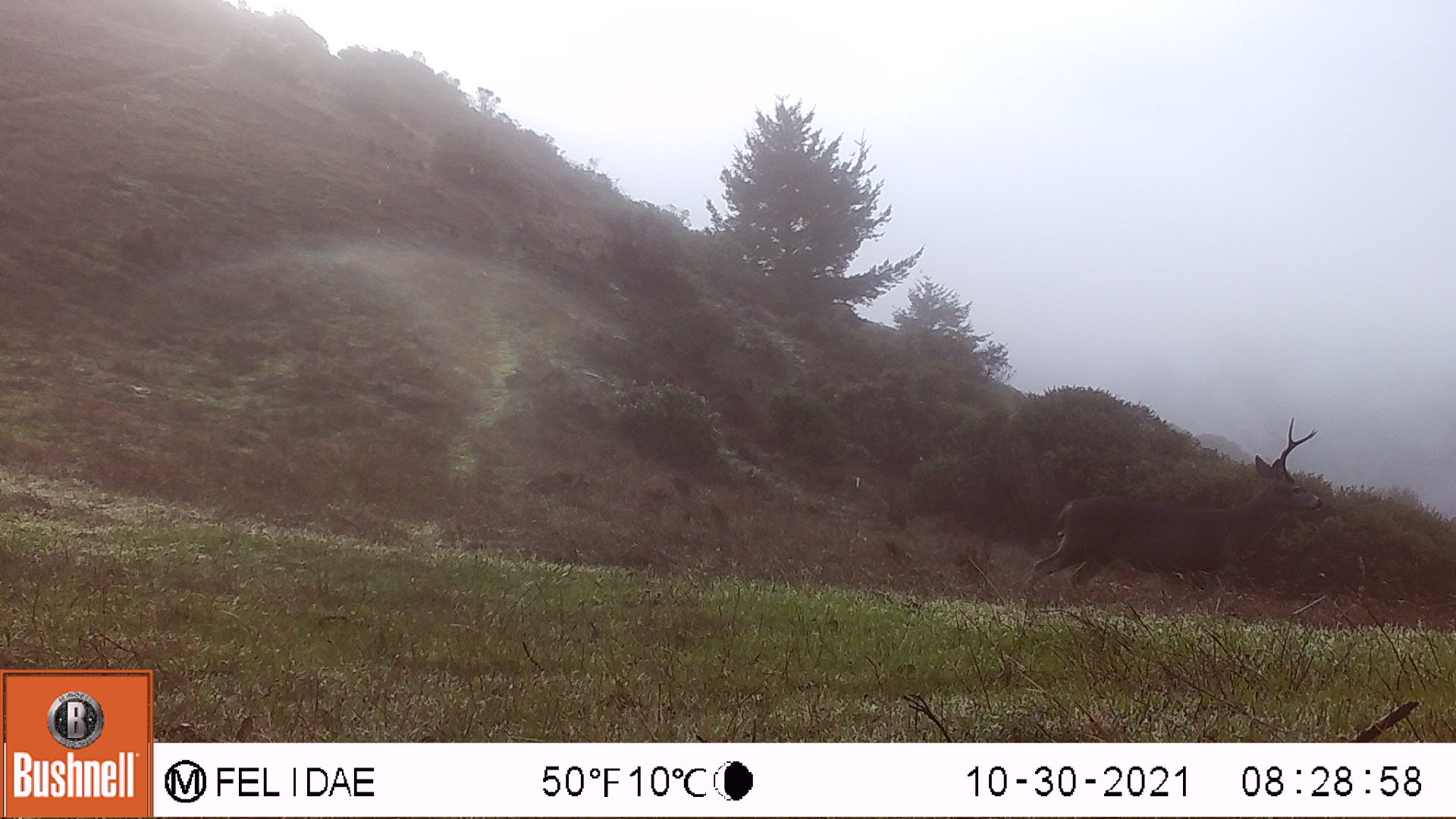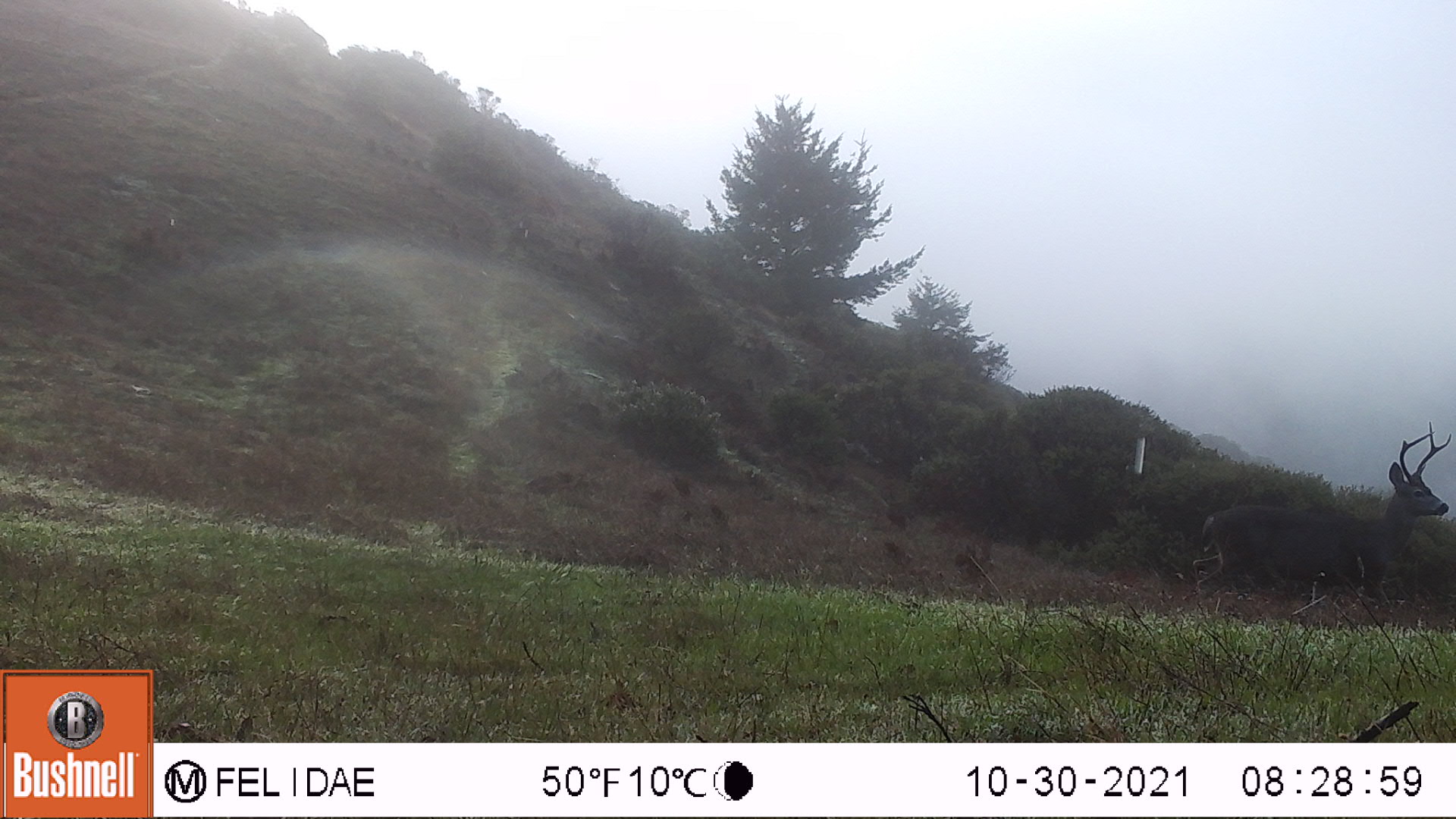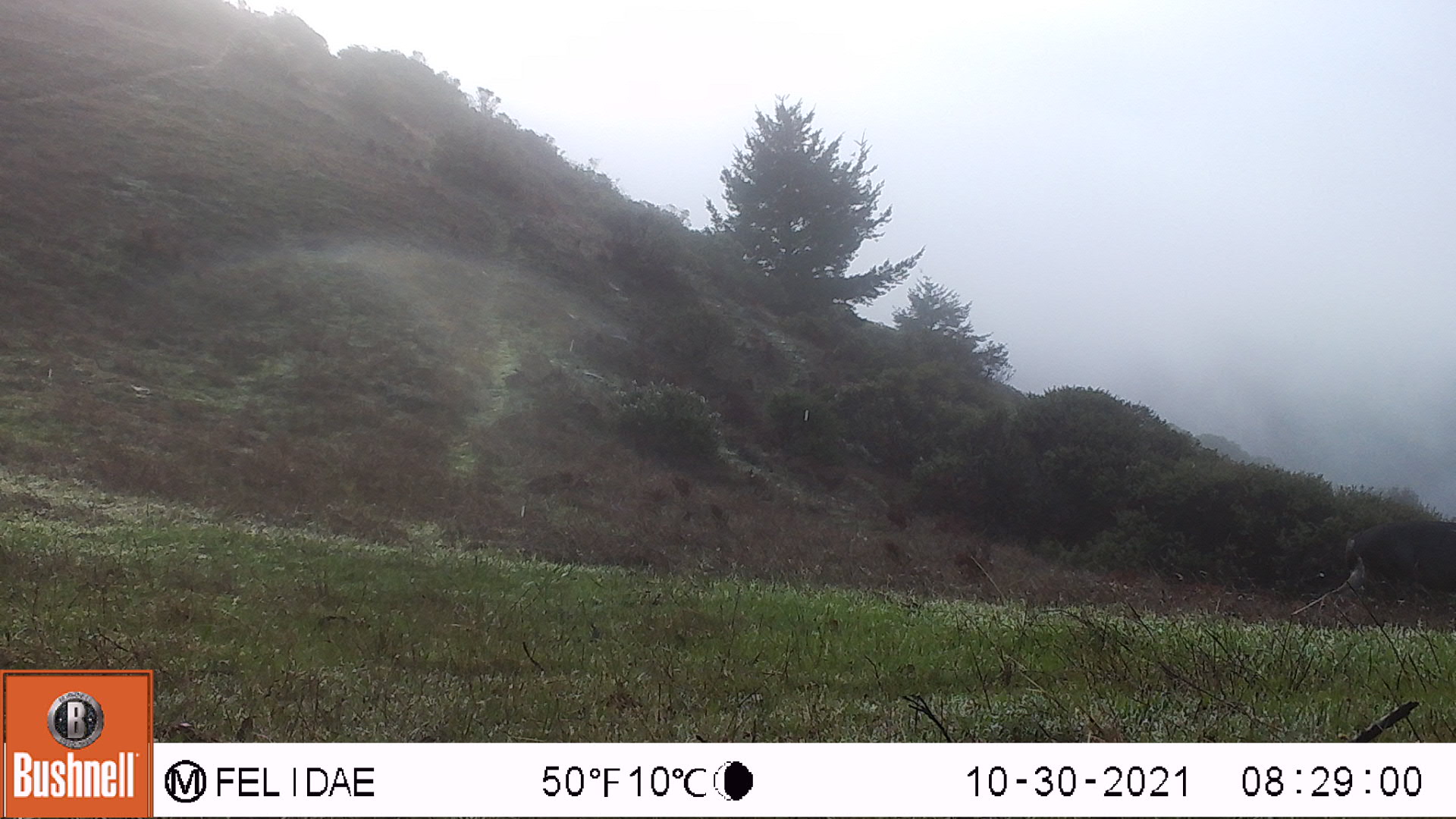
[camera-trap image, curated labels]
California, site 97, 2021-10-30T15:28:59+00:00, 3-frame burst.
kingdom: Animalia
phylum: Chordata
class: Mammalia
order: Artiodactyla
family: Cervidae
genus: Odocoileus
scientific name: Odocoileus hemionus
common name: mule deer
Mule deer (Odocoileus hemionus).